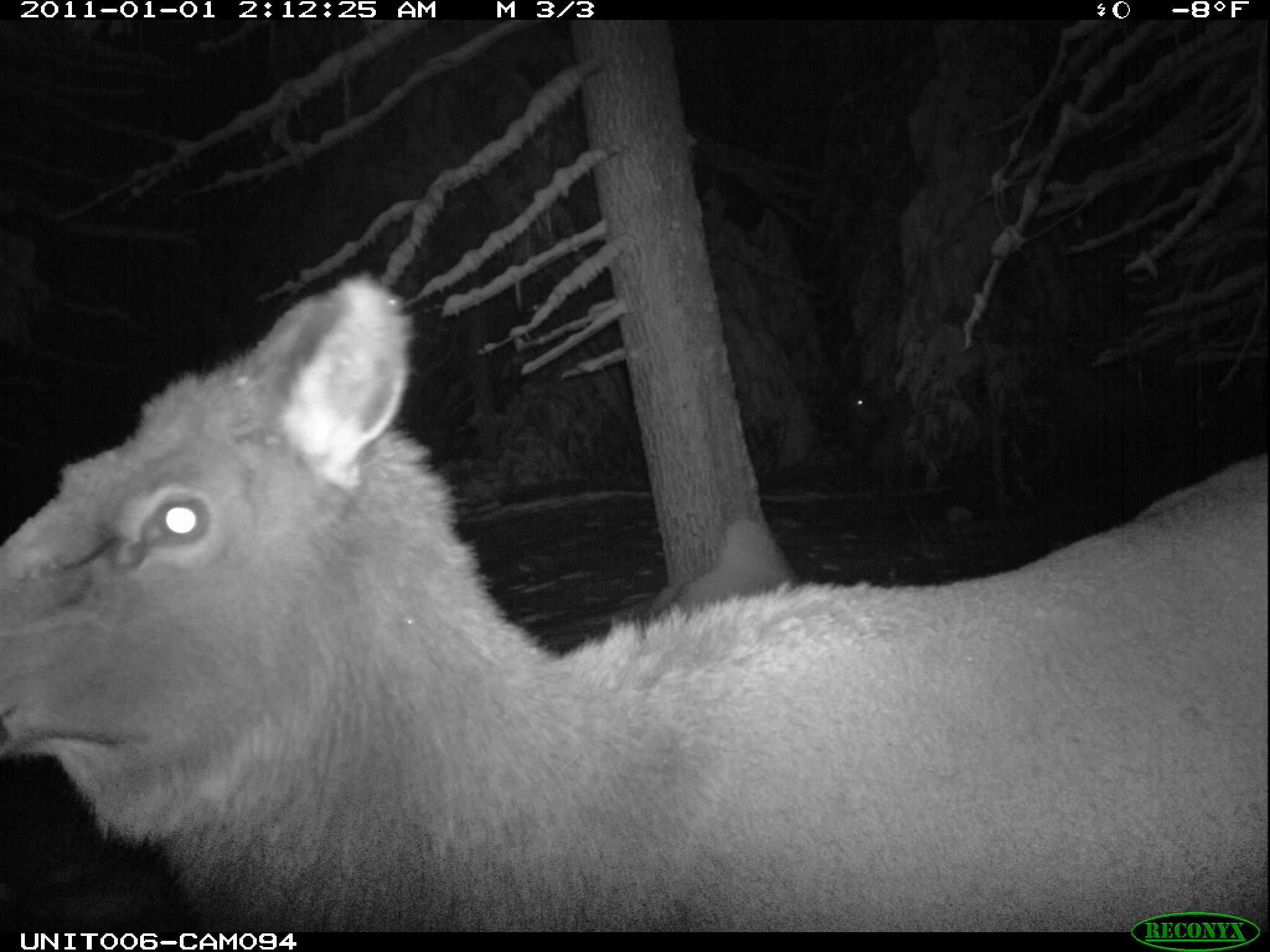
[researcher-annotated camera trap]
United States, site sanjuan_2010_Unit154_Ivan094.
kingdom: Animalia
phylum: Chordata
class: Mammalia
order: Artiodactyla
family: Cervidae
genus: Cervus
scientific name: Cervus elaphus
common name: red deer